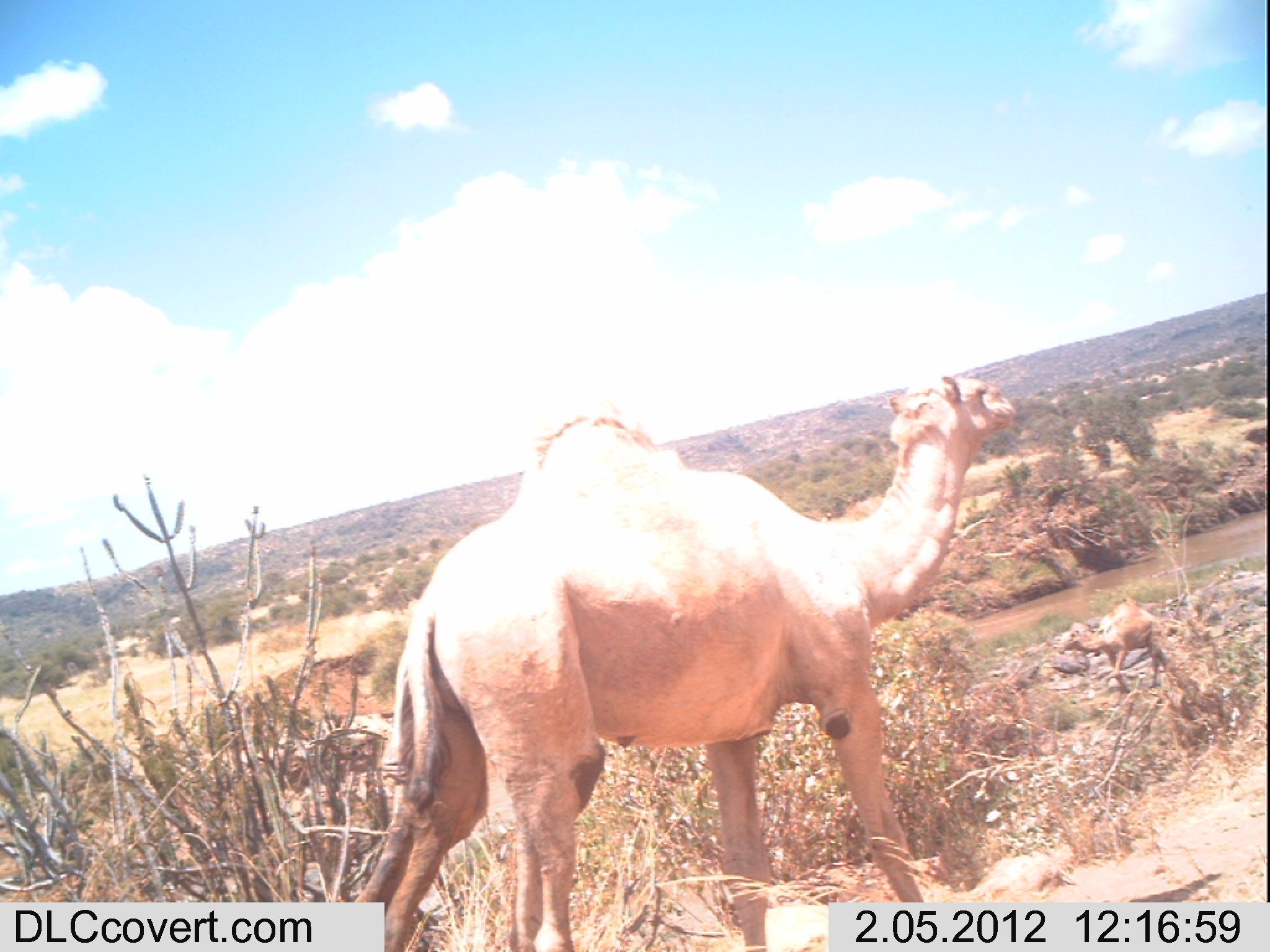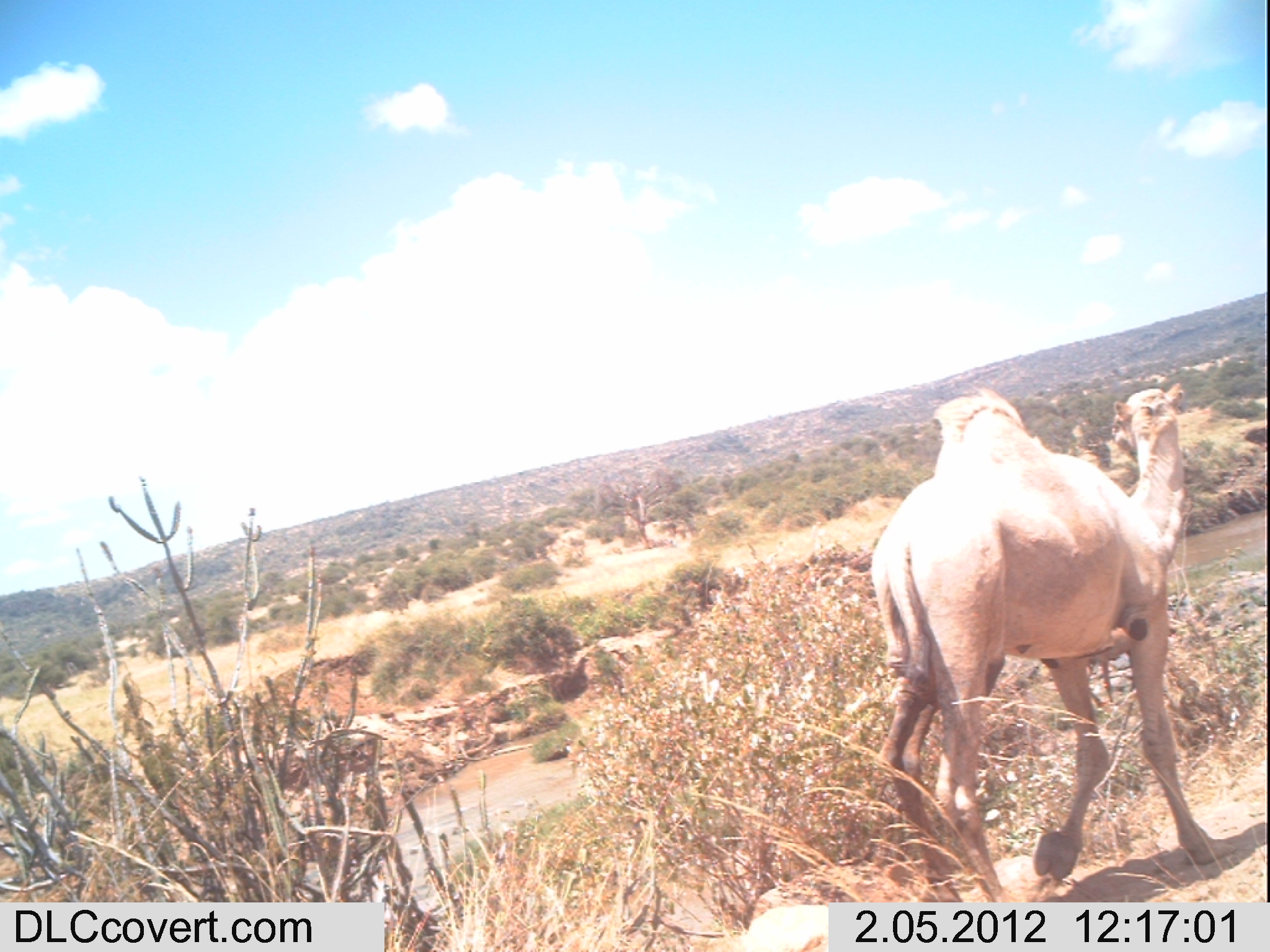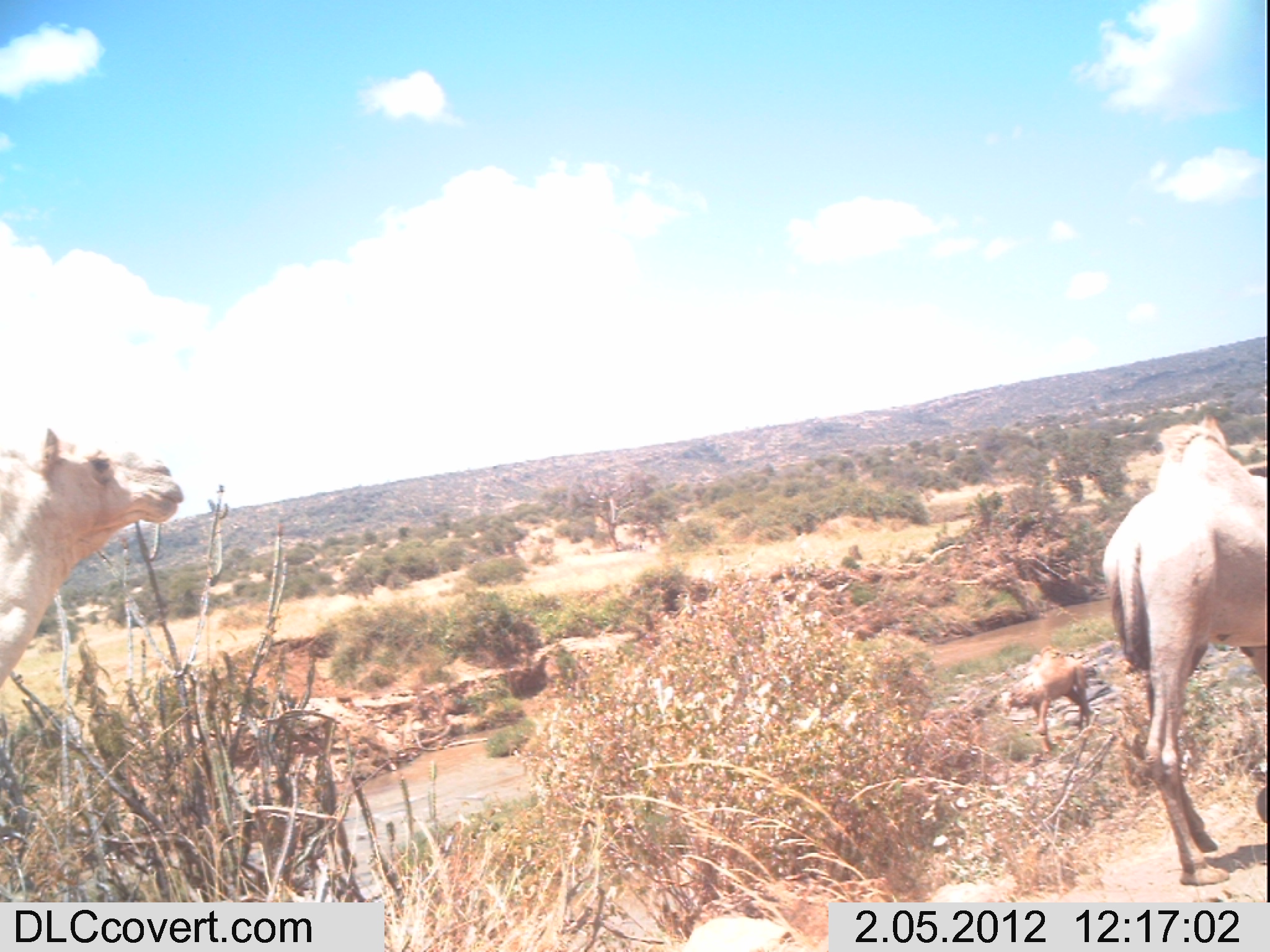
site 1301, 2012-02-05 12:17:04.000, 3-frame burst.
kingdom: Animalia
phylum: Chordata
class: Mammalia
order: Artiodactyla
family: Camelidae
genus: Camelus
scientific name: Camelus dromedarius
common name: dromedary camel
Camelus dromedarius (dromedary camel), count 2.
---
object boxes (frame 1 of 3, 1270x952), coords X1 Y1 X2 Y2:
camelus dromedarius: 328 371 1017 952; 1055 597 1174 694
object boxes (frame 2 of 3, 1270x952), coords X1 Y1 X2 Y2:
camelus dromedarius: 869 382 1235 902